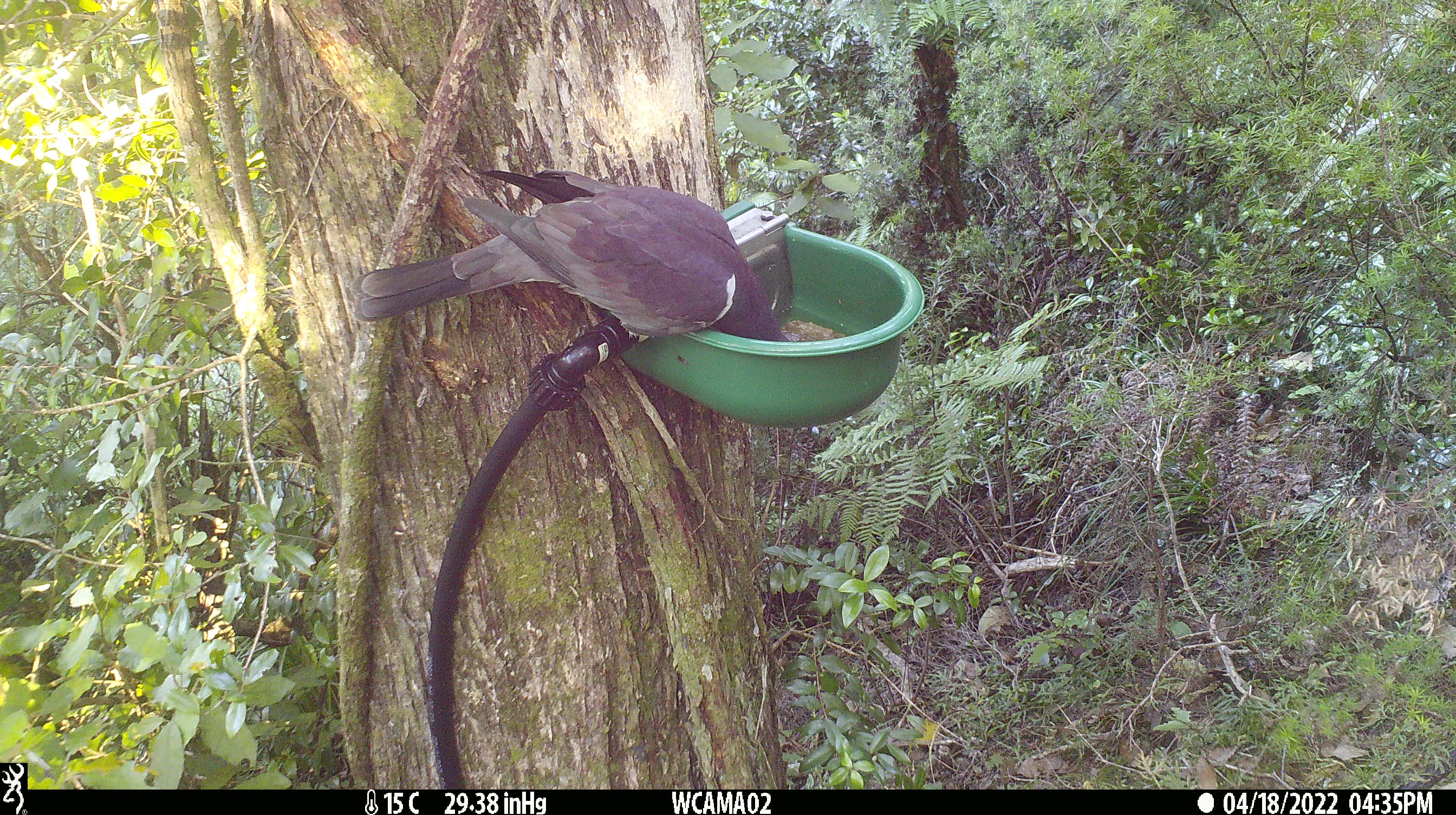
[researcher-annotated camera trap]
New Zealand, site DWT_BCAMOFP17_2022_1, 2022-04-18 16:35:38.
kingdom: Animalia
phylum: Chordata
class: Aves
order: Columbiformes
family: Columbidae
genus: Hemiphaga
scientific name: Hemiphaga novaeseelandiae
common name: new zealand pigeon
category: kereru